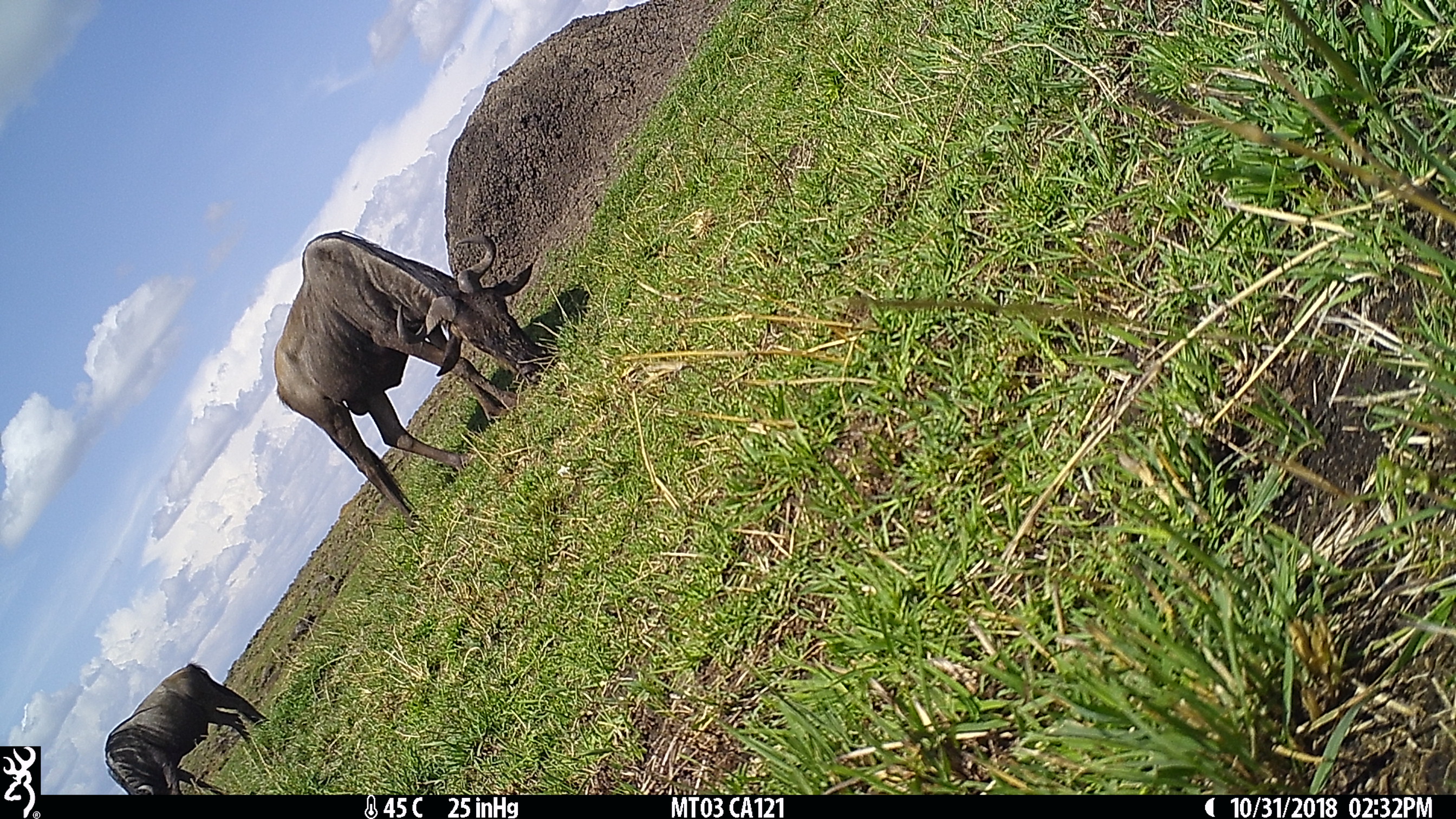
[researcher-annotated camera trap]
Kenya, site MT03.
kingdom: Animalia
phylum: Chordata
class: Mammalia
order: Artiodactyla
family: Bovidae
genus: Connochaetes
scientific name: Connochaetes taurinus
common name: blue wildebeest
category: wildebeest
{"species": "wildebeest (blue wildebeest) (Connochaetes taurinus)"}